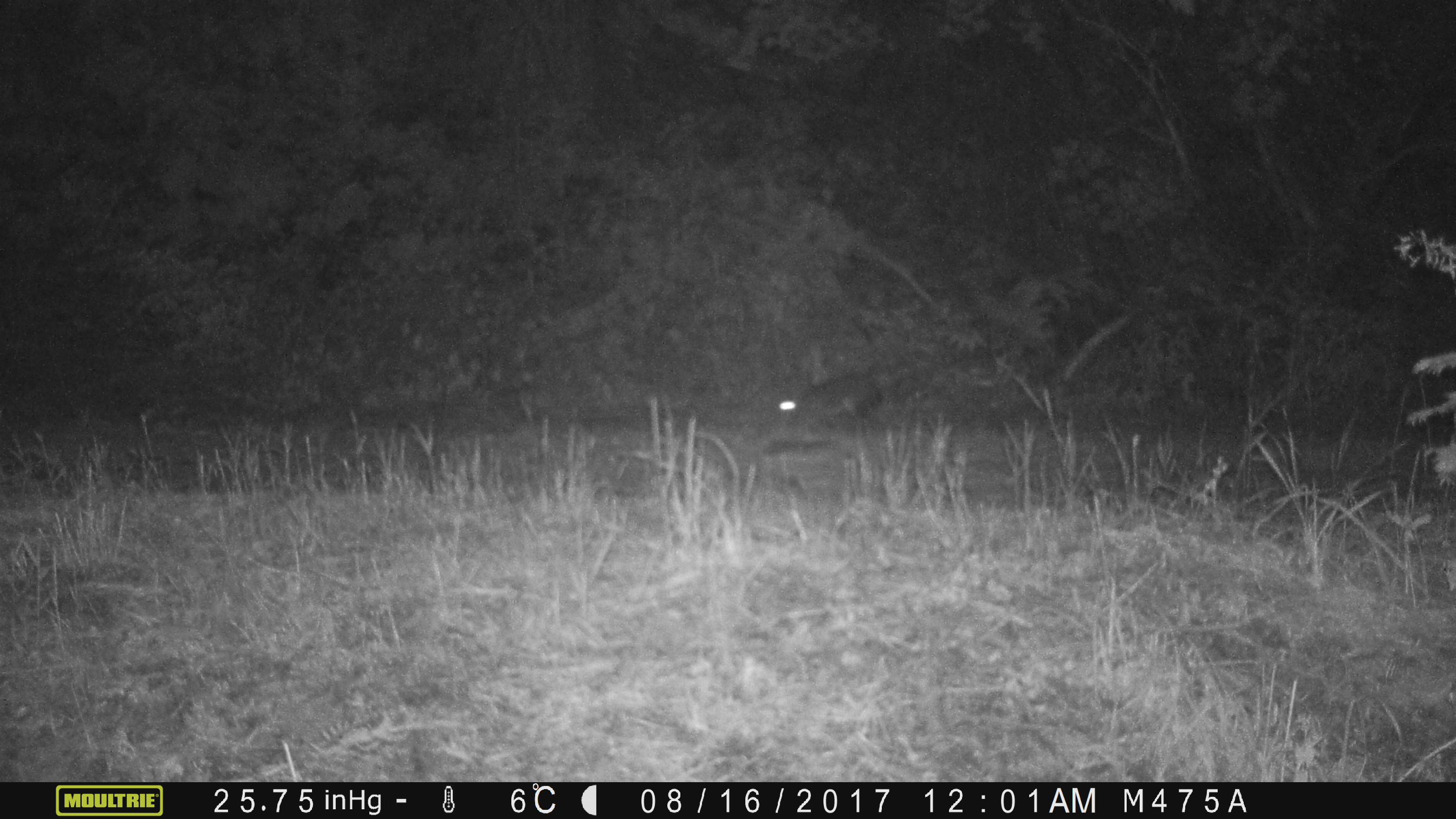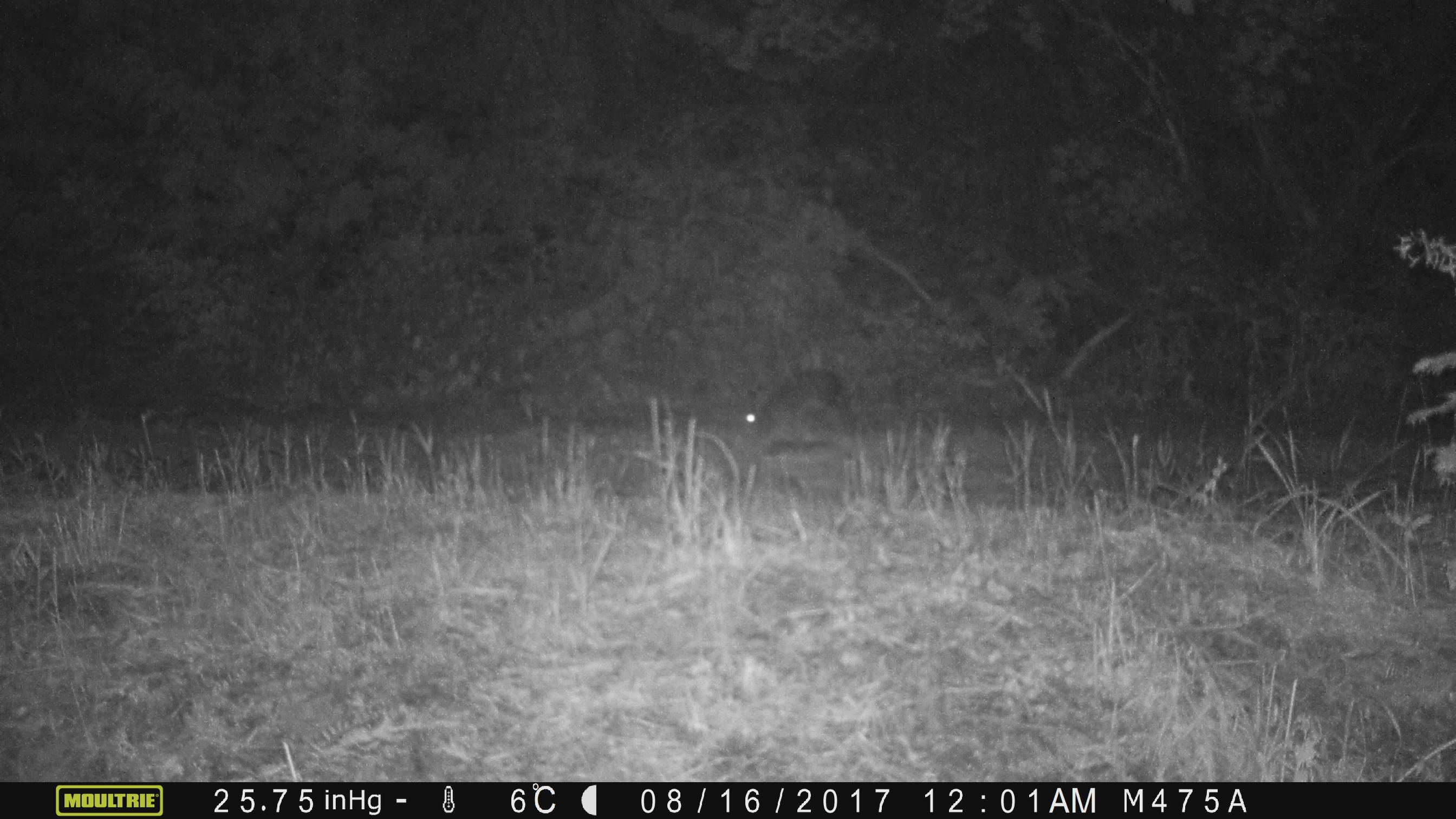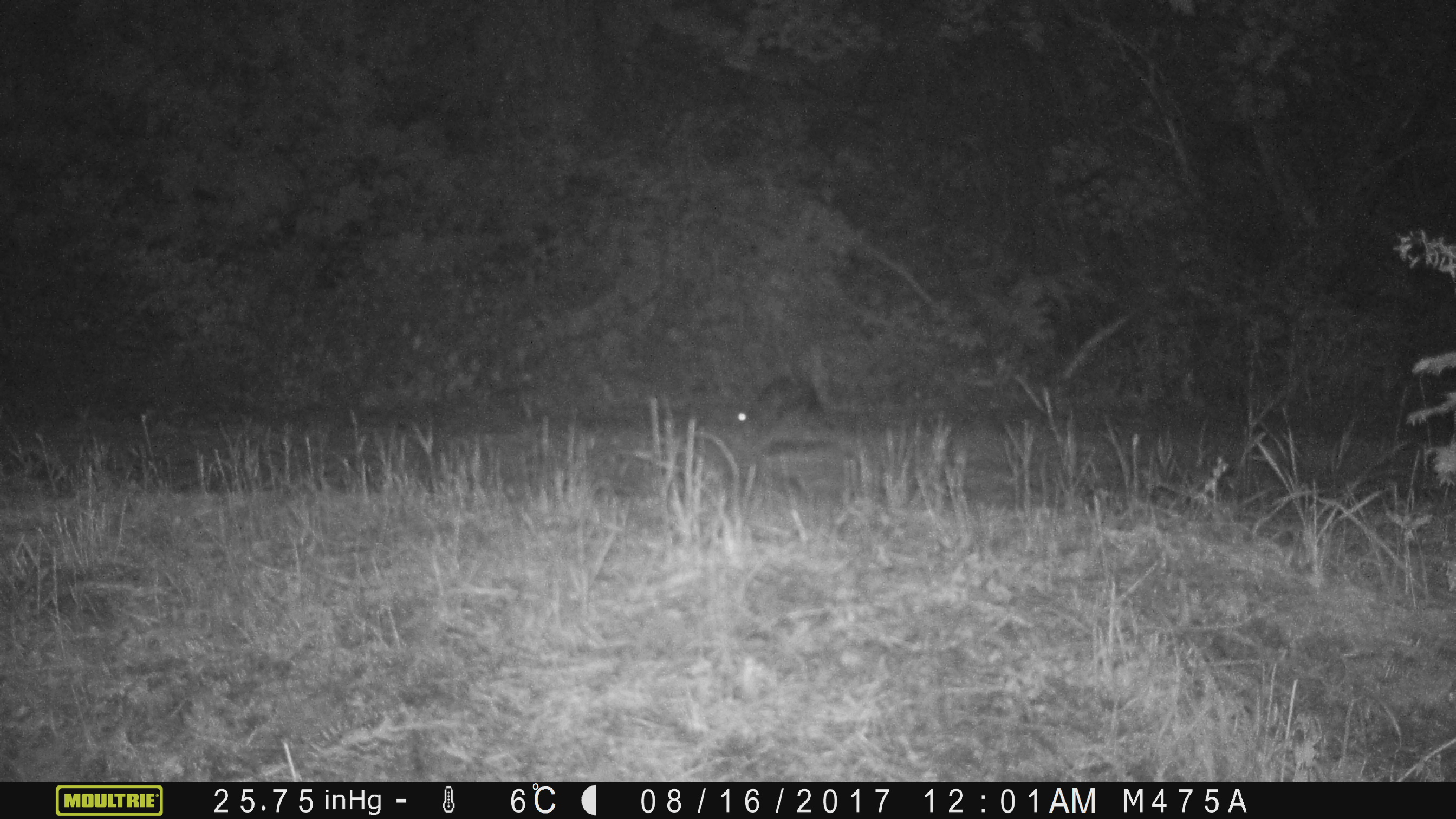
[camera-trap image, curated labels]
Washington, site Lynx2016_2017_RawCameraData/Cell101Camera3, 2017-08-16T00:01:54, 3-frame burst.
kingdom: Animalia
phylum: Chordata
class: Mammalia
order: Lagomorpha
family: Leporidae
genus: Lepus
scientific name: Lepus americanus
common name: snowshoe hare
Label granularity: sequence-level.